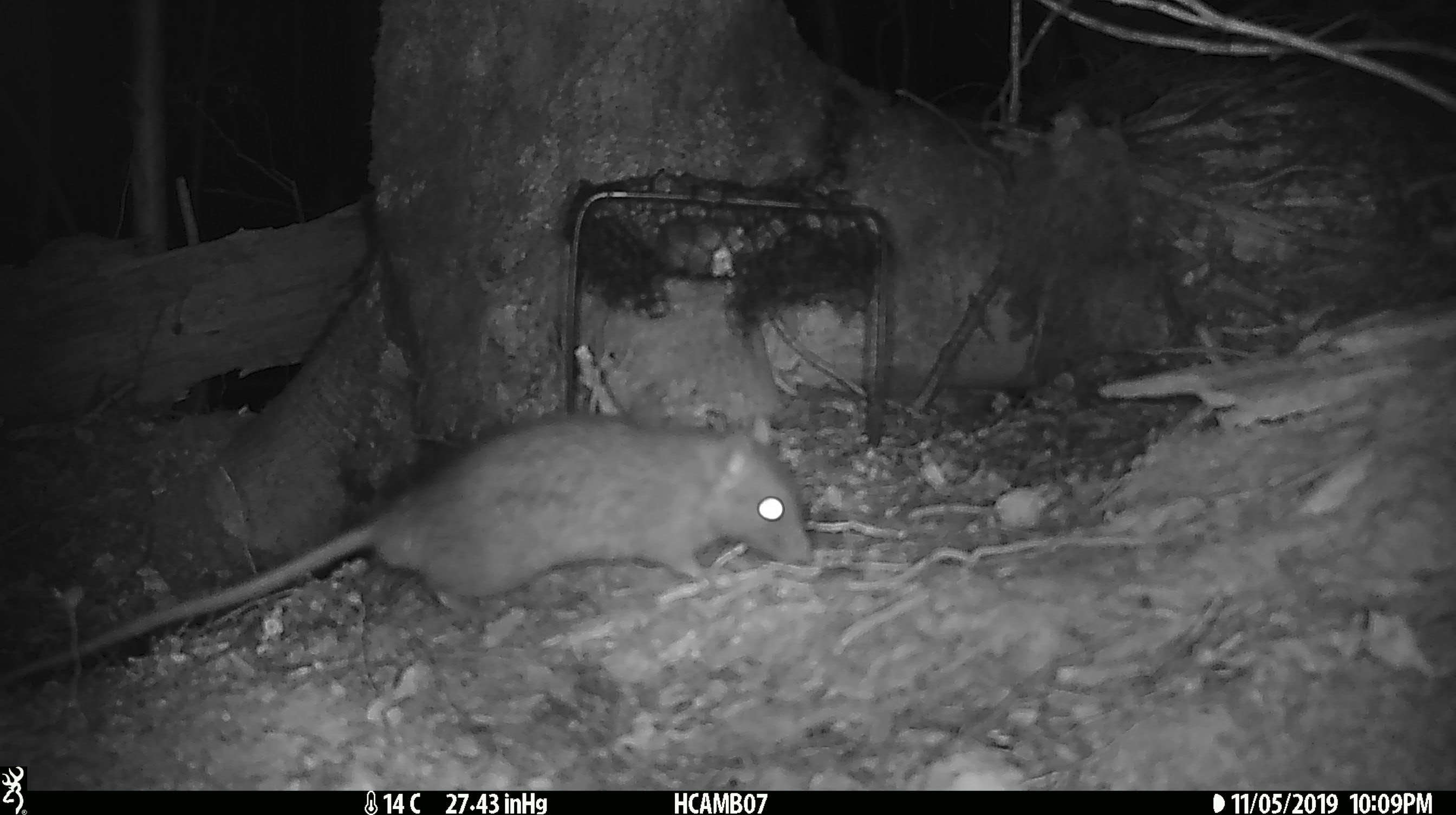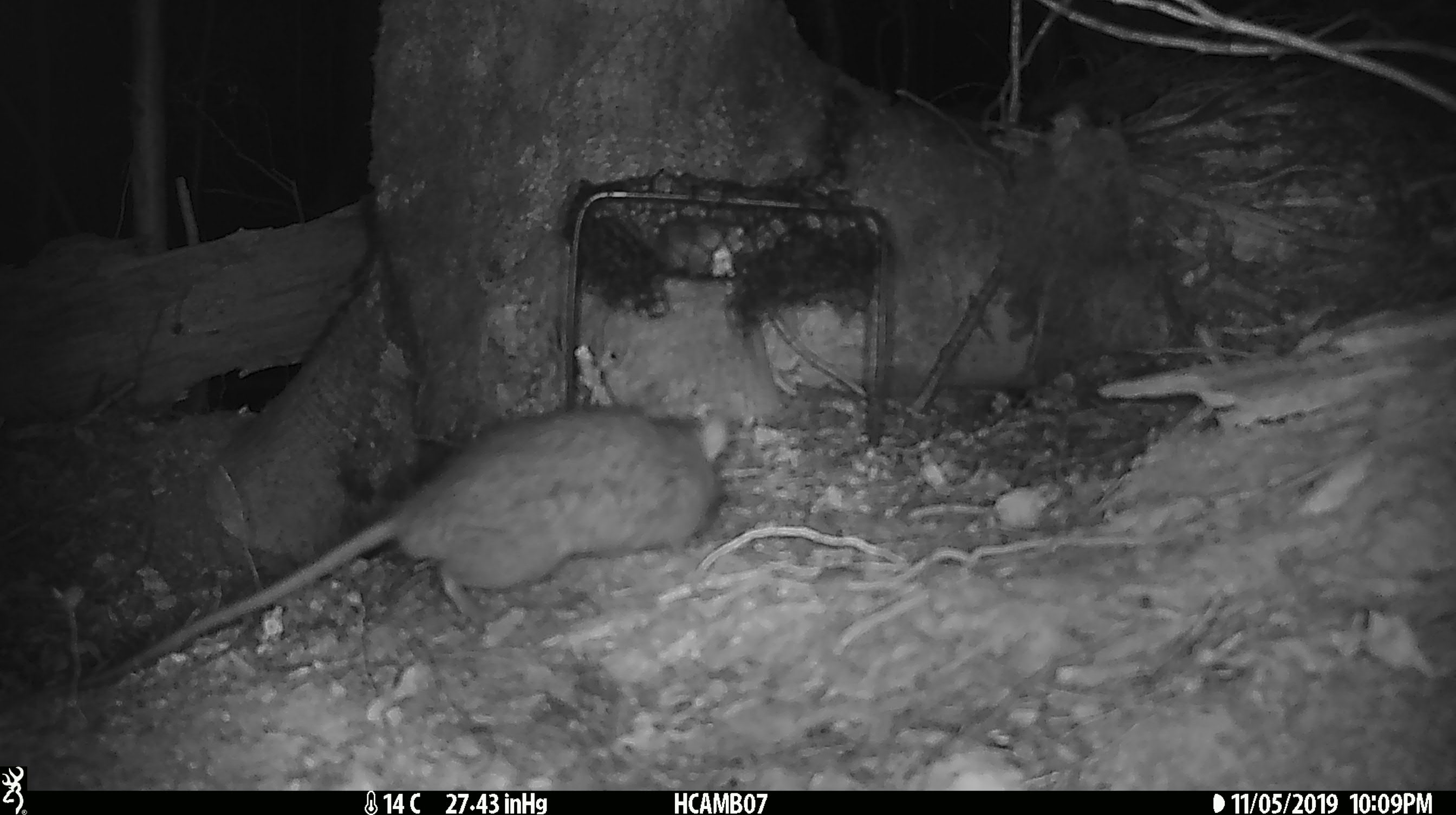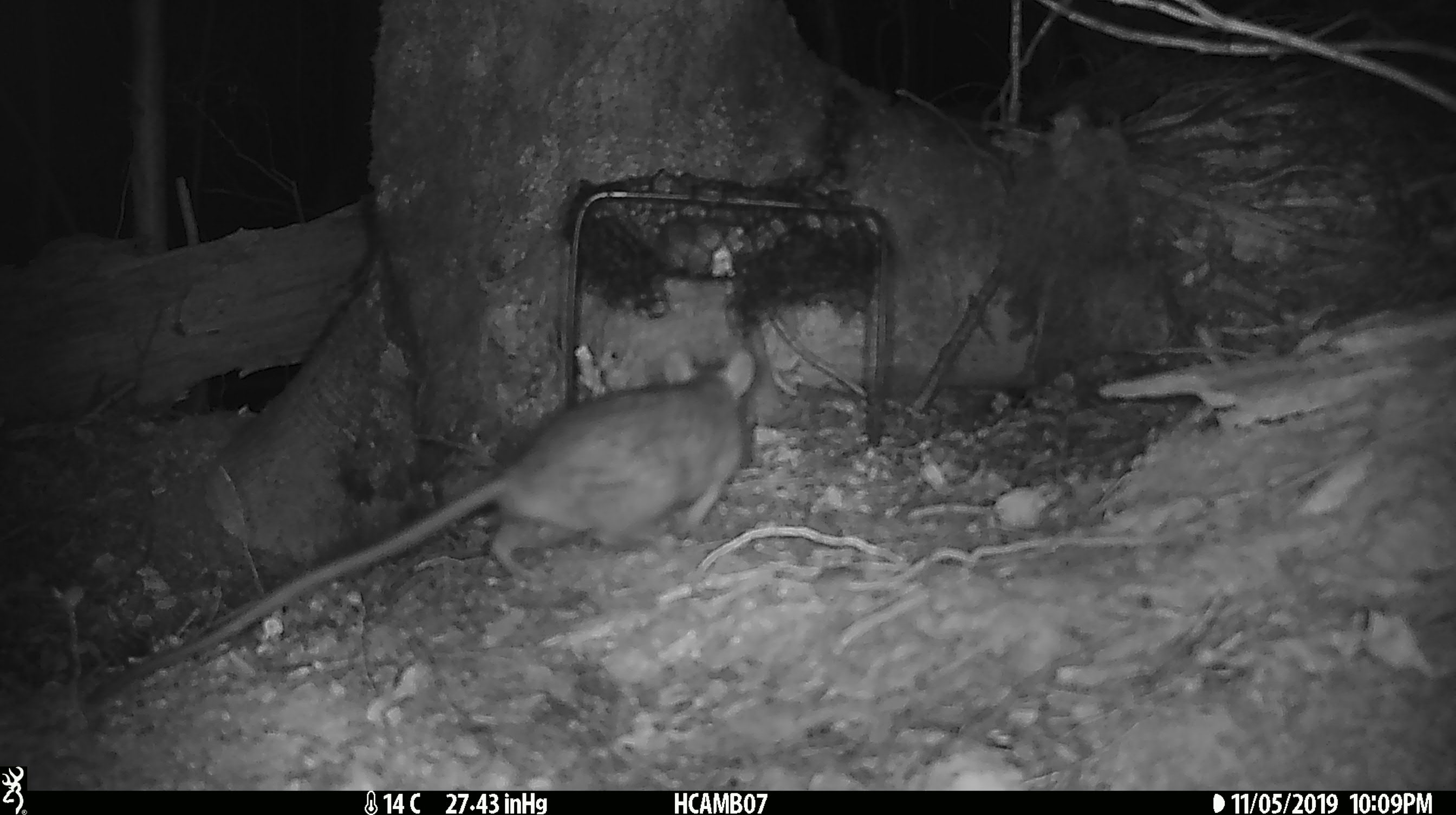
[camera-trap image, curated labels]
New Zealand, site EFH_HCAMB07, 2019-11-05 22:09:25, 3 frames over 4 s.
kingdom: Animalia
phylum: Chordata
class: Mammalia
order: Rodentia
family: Muridae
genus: Mus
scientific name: Mus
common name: mouse